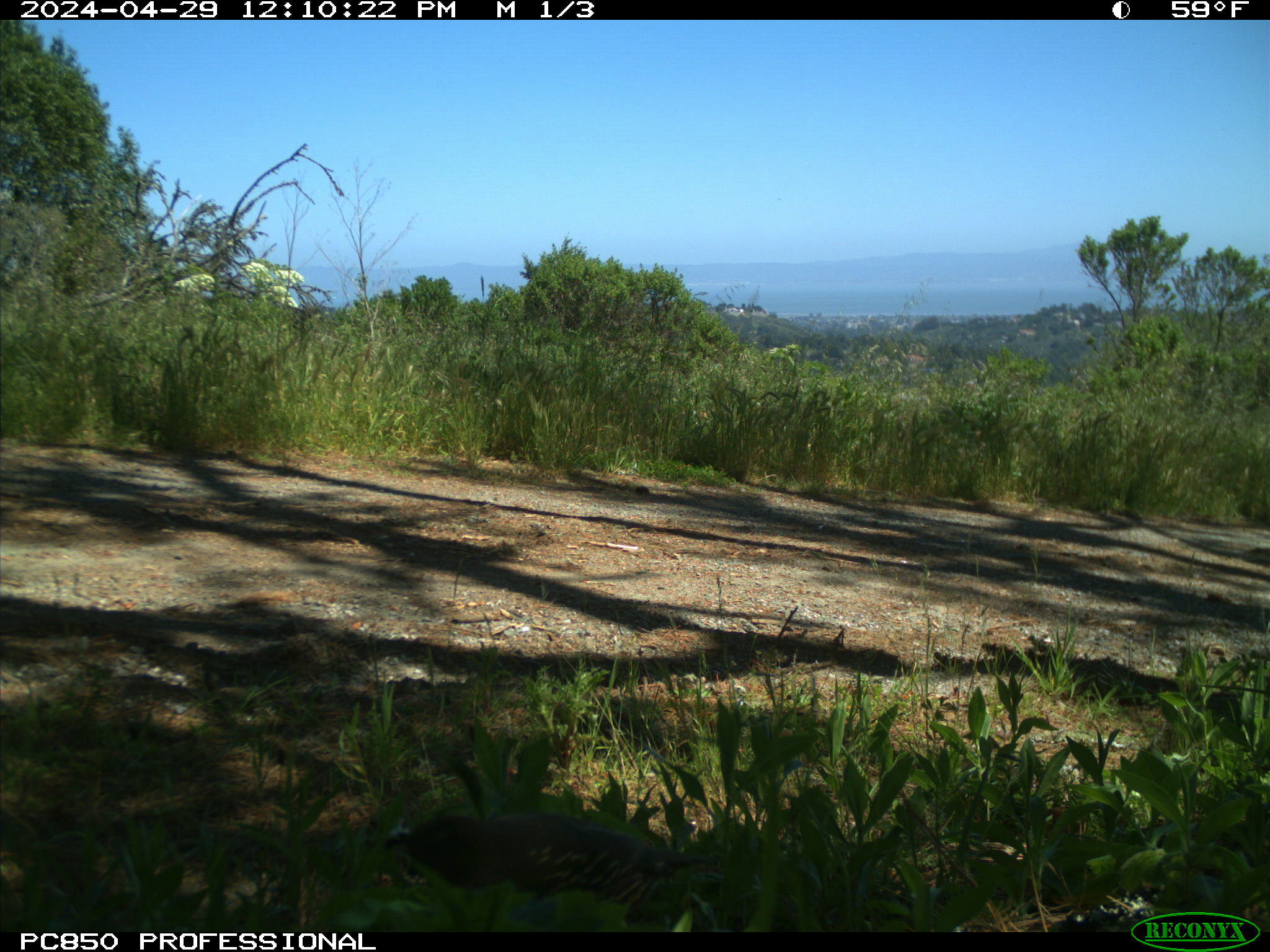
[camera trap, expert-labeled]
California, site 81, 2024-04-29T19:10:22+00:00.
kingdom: Animalia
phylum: Chordata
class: Aves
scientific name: Aves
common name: bird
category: unknown bird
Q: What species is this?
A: Unknown bird (bird) (Aves).